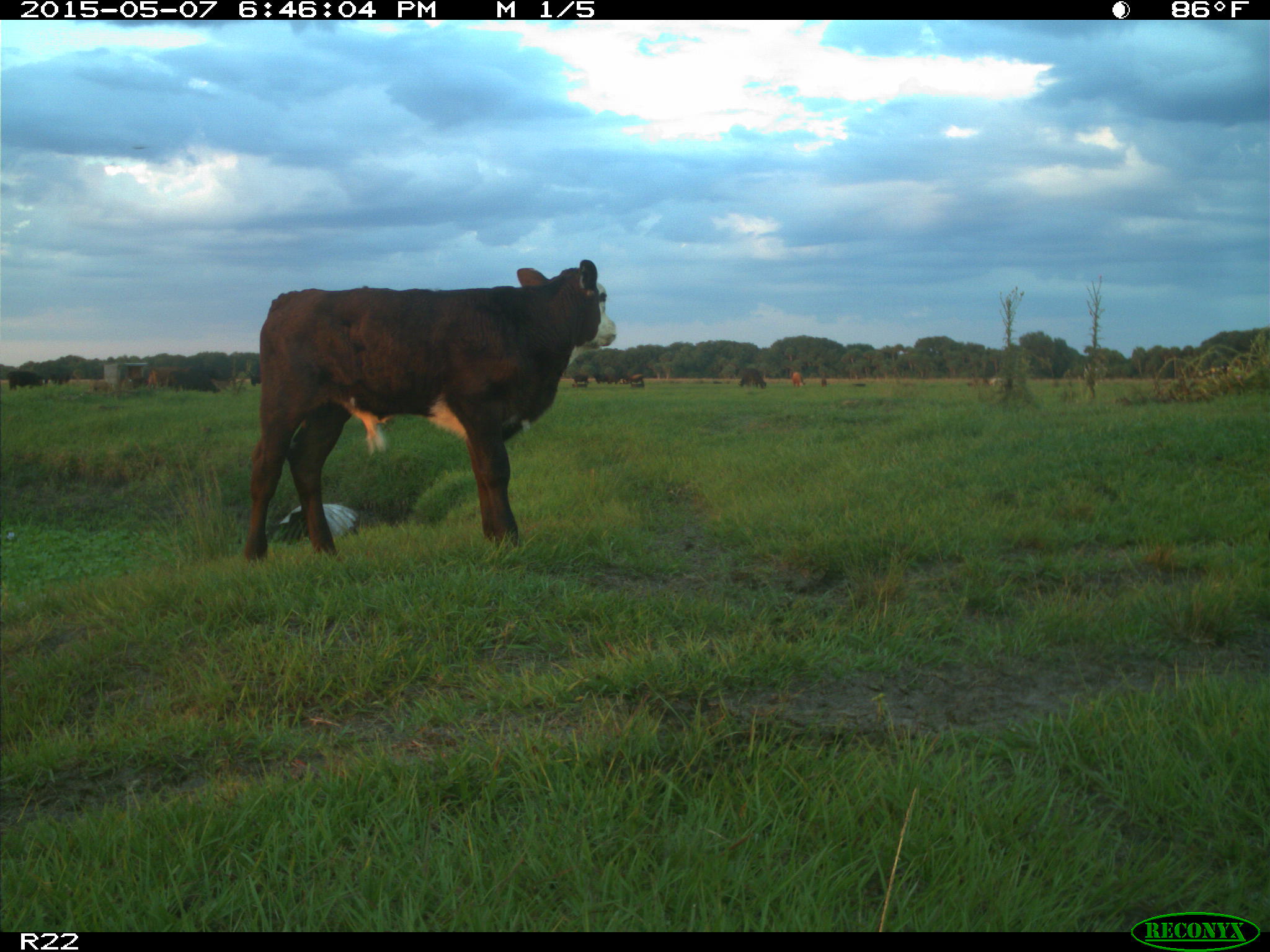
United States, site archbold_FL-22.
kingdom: Animalia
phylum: Chordata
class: Mammalia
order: Artiodactyla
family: Bovidae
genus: Bos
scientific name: Bos taurus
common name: domestic cow